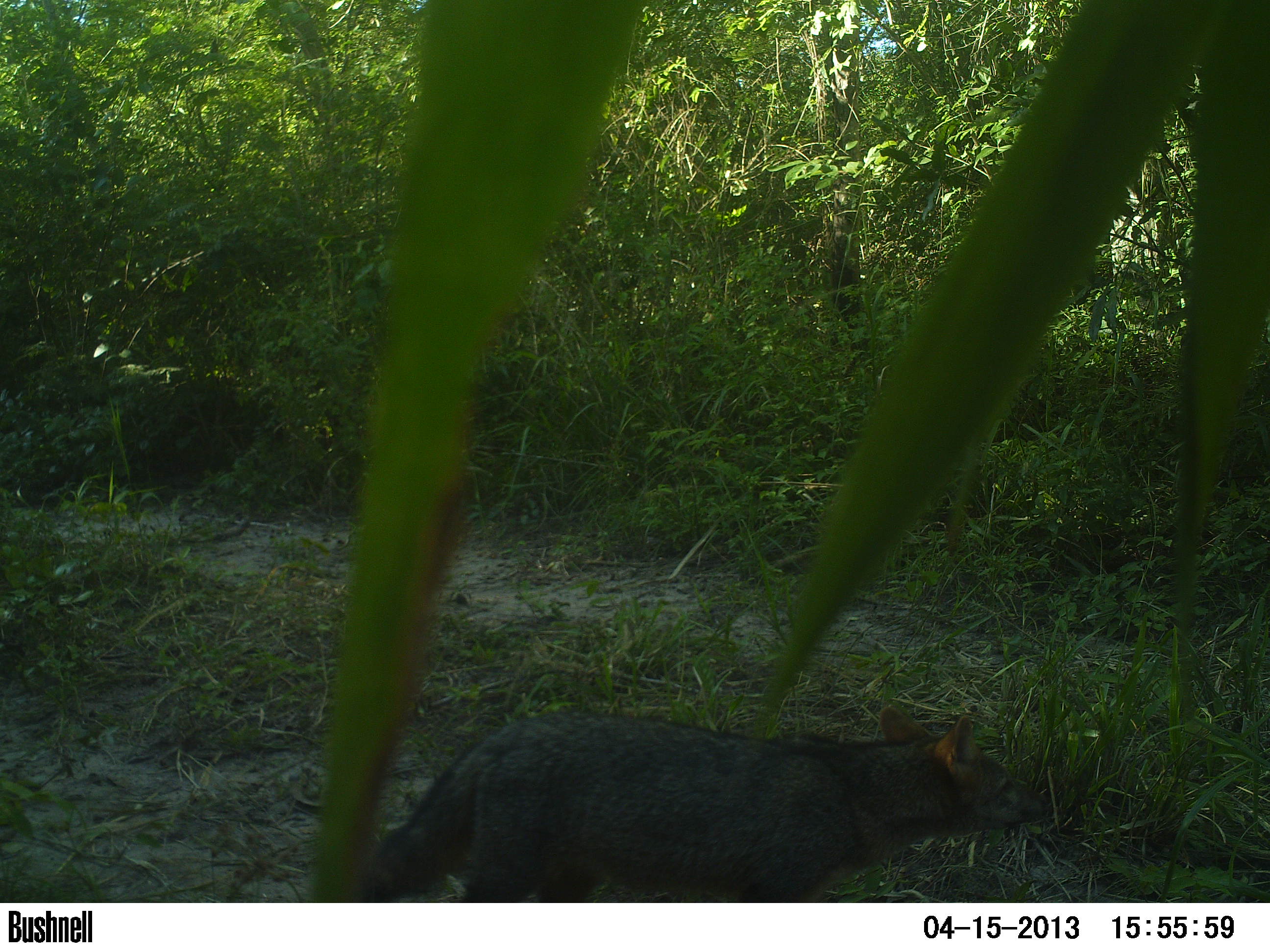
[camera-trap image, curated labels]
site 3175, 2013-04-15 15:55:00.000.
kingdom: Animalia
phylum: Chordata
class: Mammalia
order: Carnivora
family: Canidae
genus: Cerdocyon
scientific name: Cerdocyon thous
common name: crab-eating fox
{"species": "Cerdocyon thous (crab-eating fox)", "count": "1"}